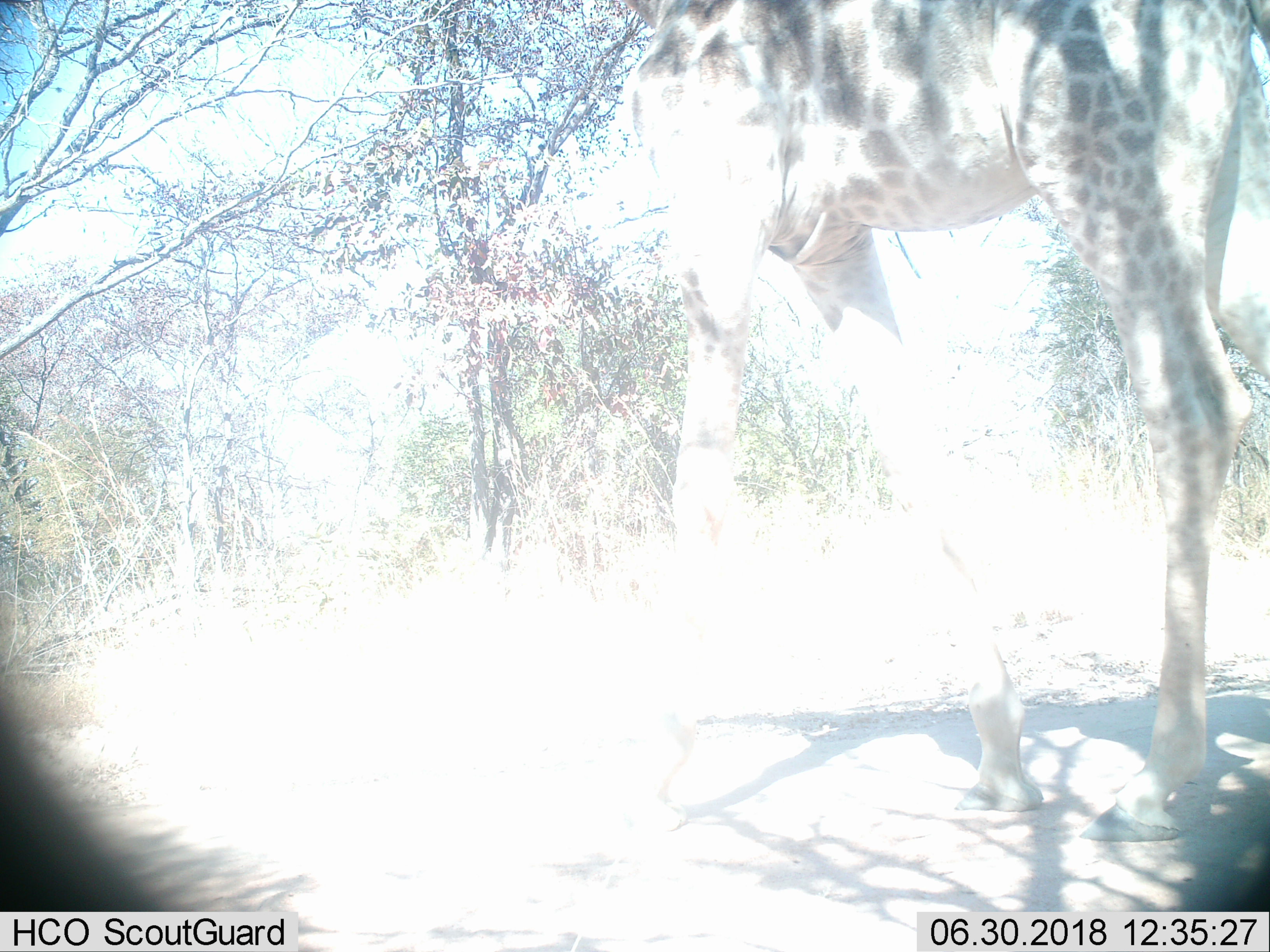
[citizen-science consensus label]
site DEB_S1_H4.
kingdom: Animalia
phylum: Chordata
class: Mammalia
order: Artiodactyla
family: Giraffidae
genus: Giraffa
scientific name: Giraffa camelopardalis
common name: giraffe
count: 1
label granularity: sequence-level